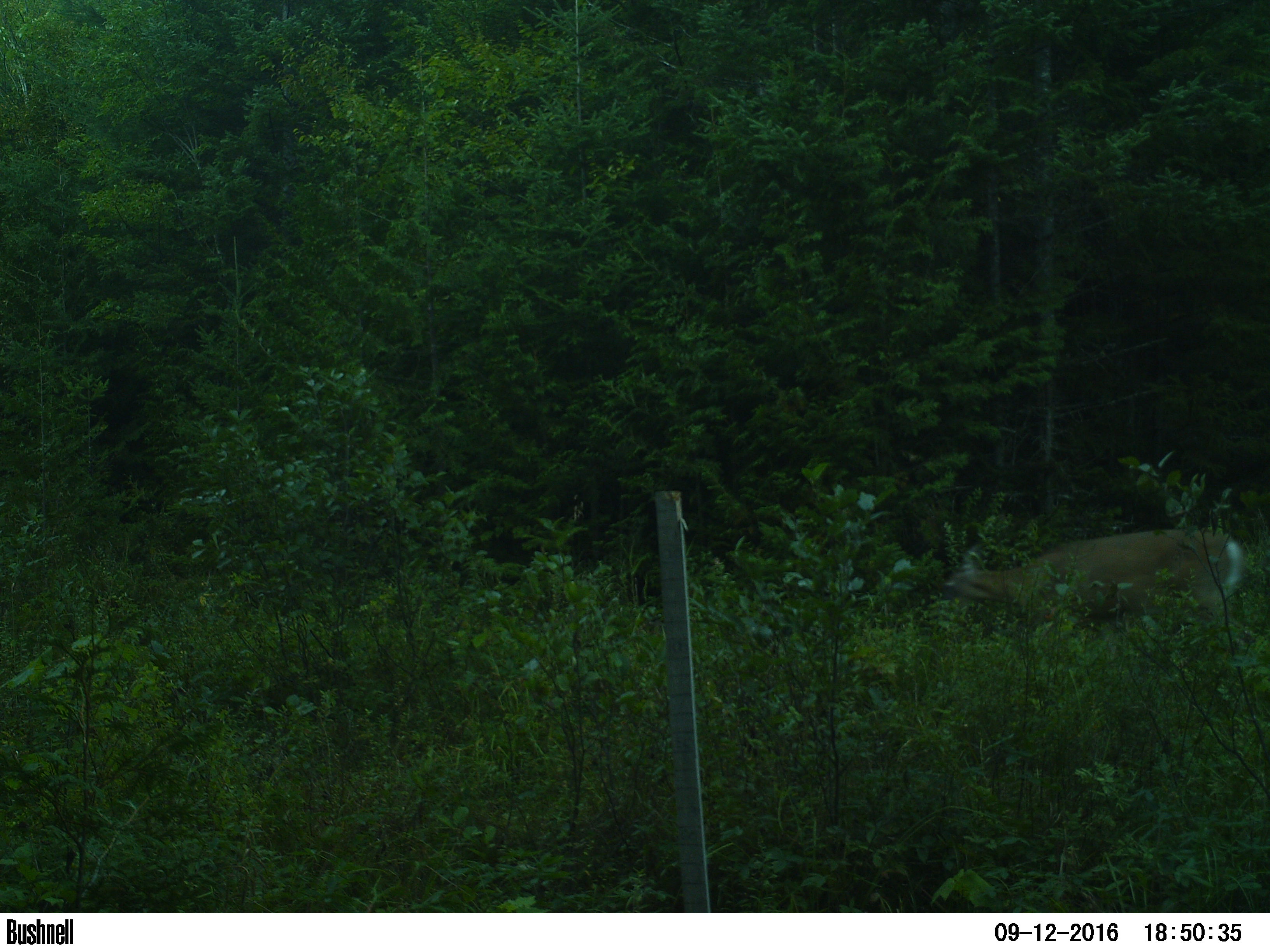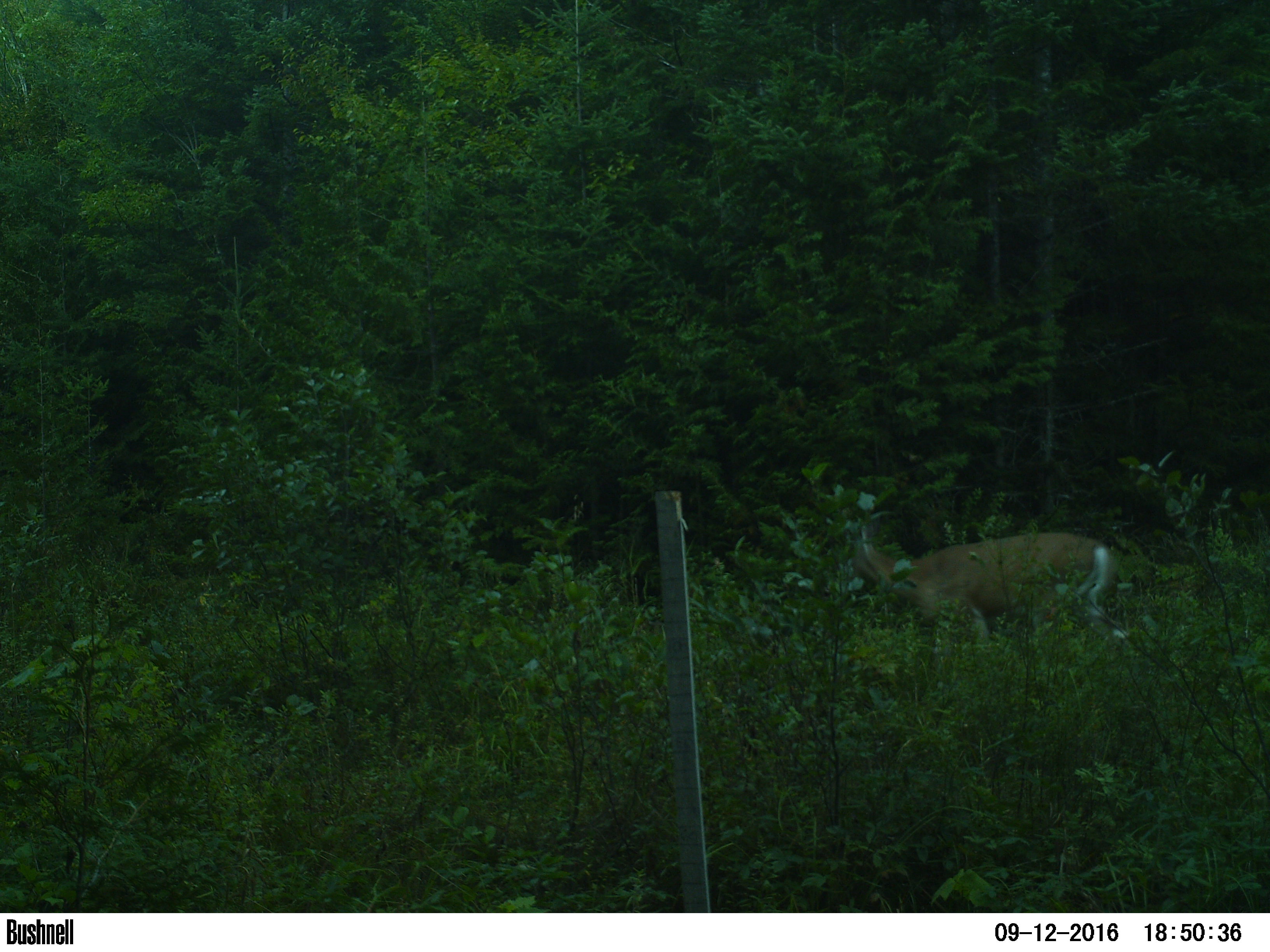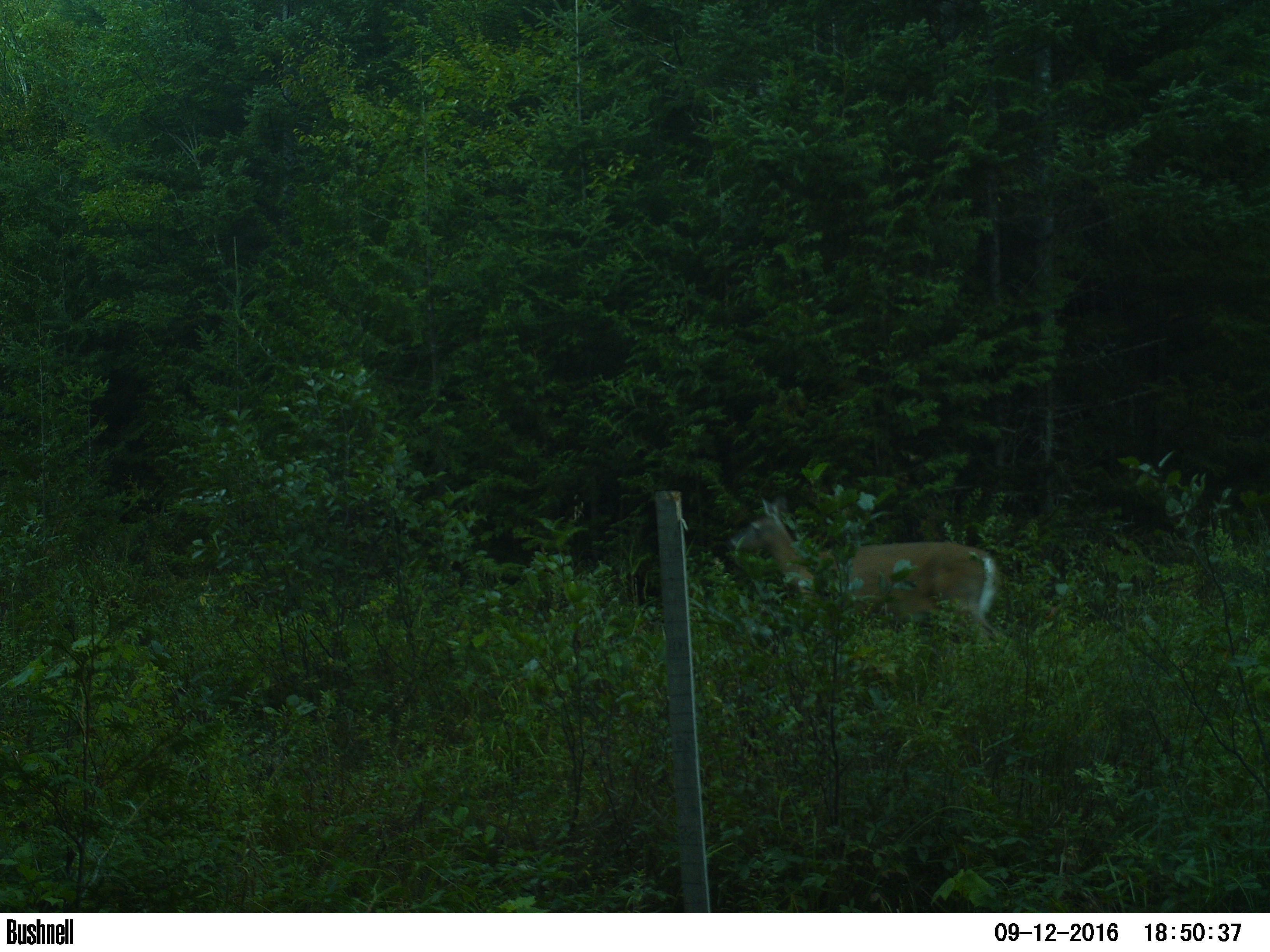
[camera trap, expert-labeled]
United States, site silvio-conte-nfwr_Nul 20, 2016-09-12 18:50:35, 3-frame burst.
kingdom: Animalia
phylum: Chordata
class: Mammalia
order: Artiodactyla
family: Cervidae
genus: Odocoileus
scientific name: Odocoileus virginianus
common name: white-tailed deer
White-tailed deer (Odocoileus virginianus).